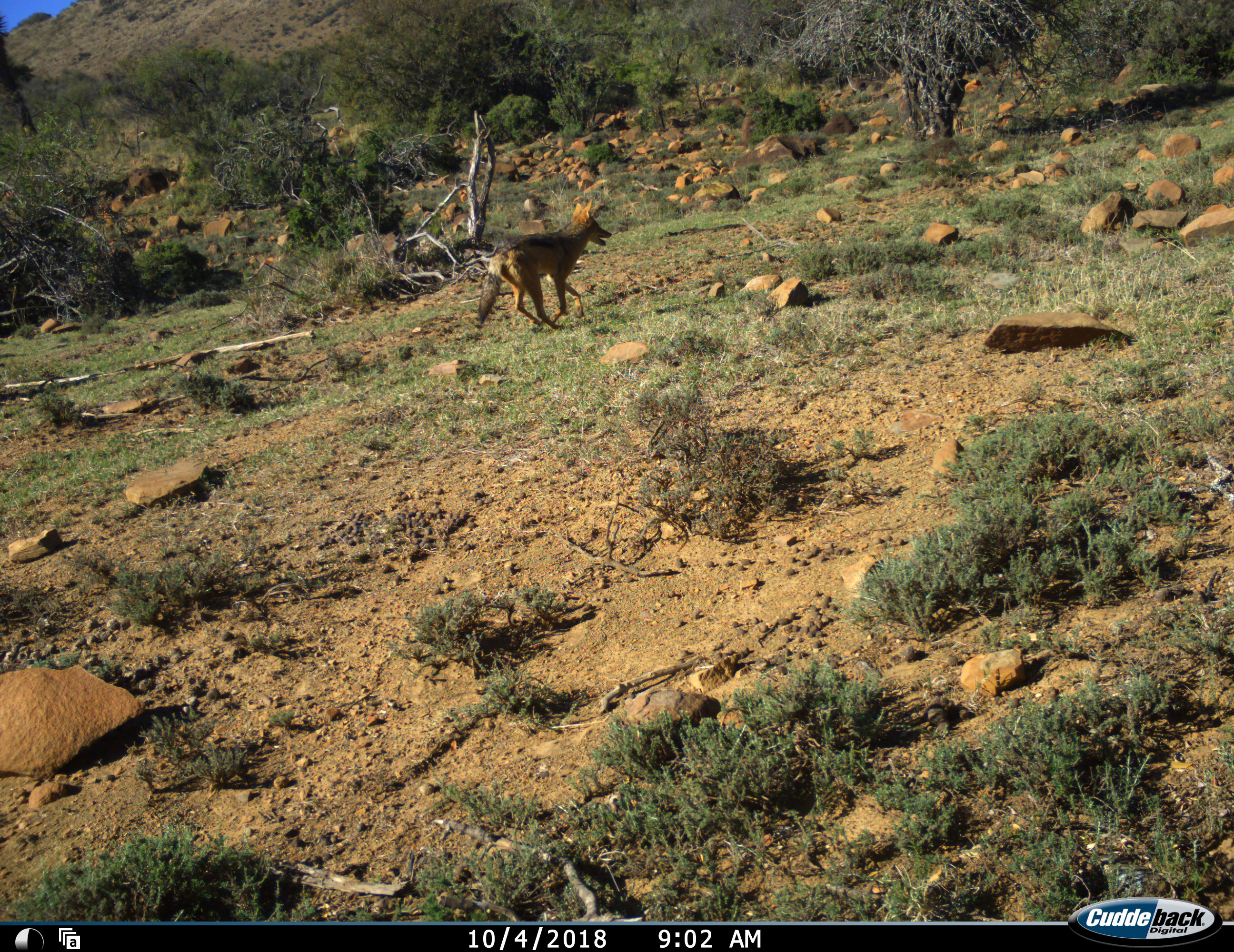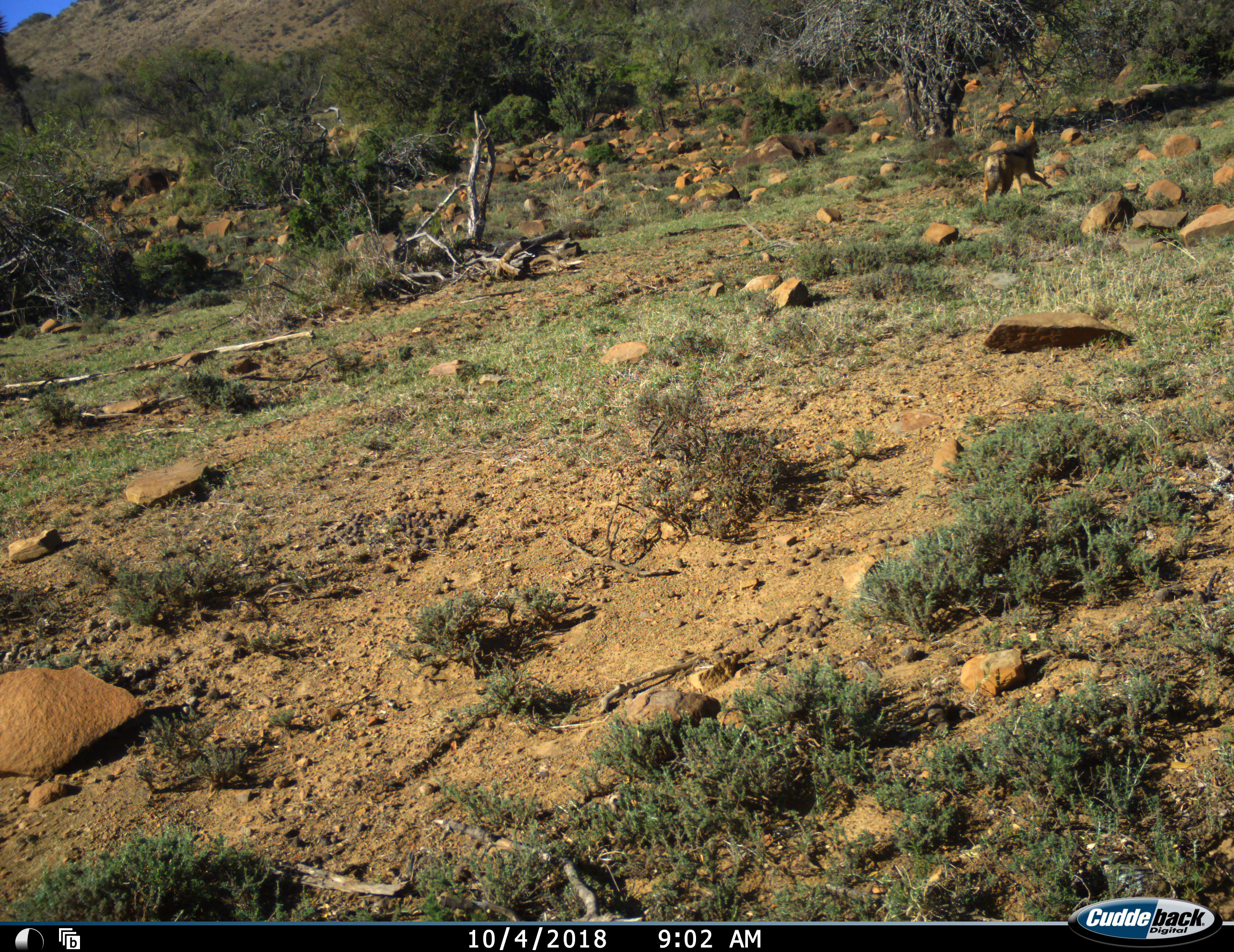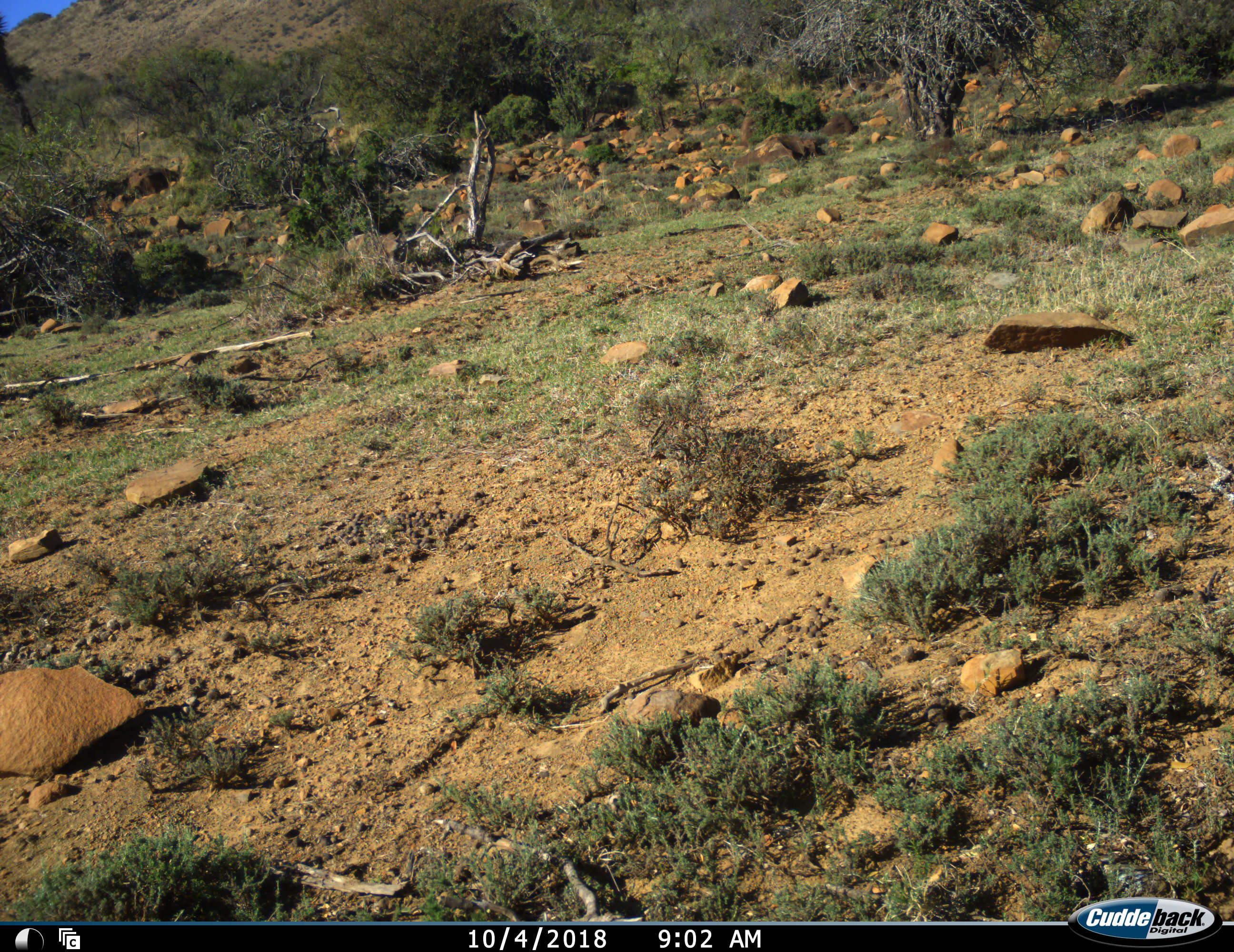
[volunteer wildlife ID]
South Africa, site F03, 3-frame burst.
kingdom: Animalia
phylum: Chordata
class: Mammalia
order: Carnivora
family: Canidae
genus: Lupulella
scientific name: Lupulella mesomelas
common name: black-backed jackal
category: jackalblackbacked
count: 1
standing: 0%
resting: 0%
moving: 100%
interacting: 0%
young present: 0%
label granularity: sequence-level